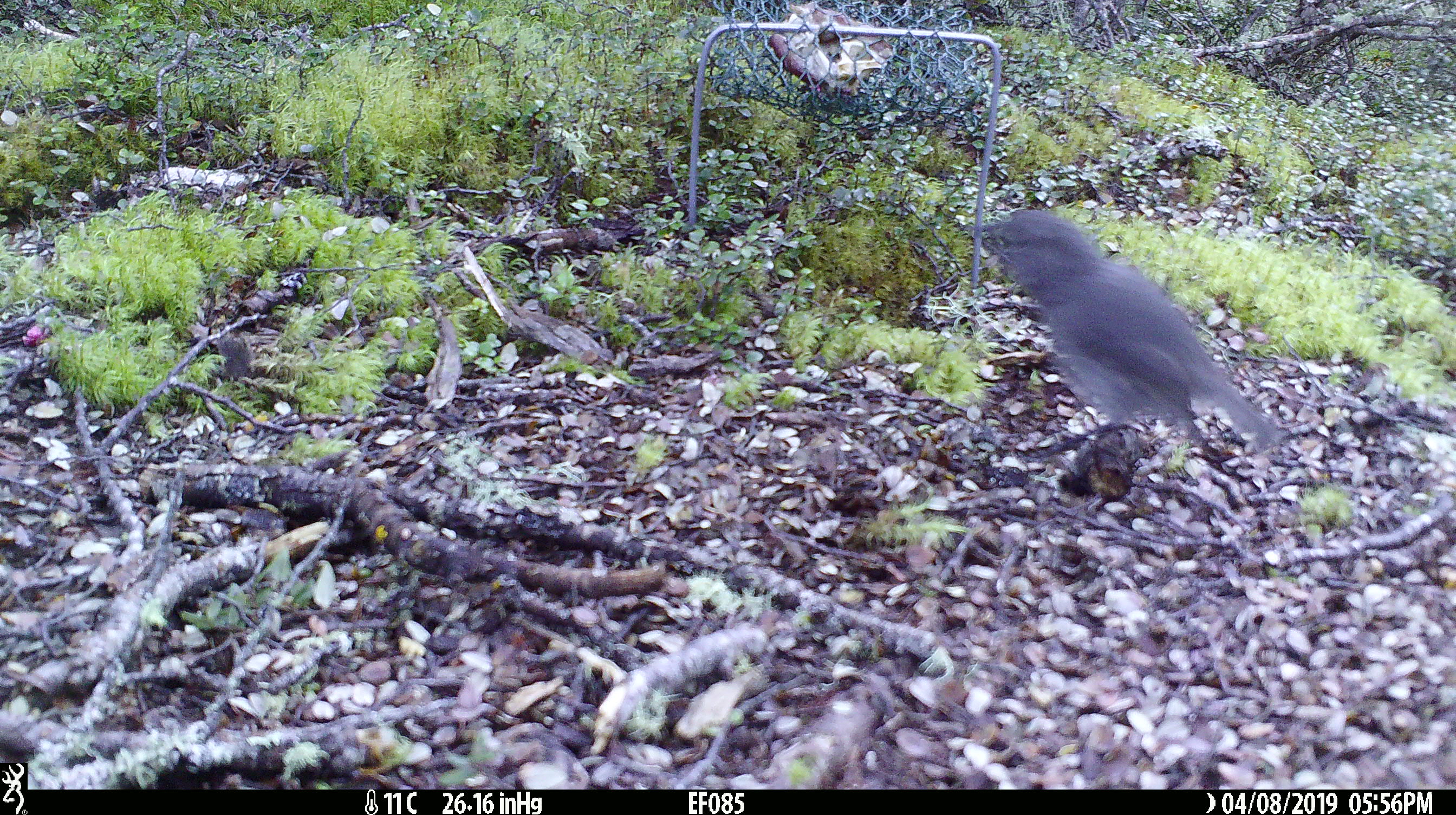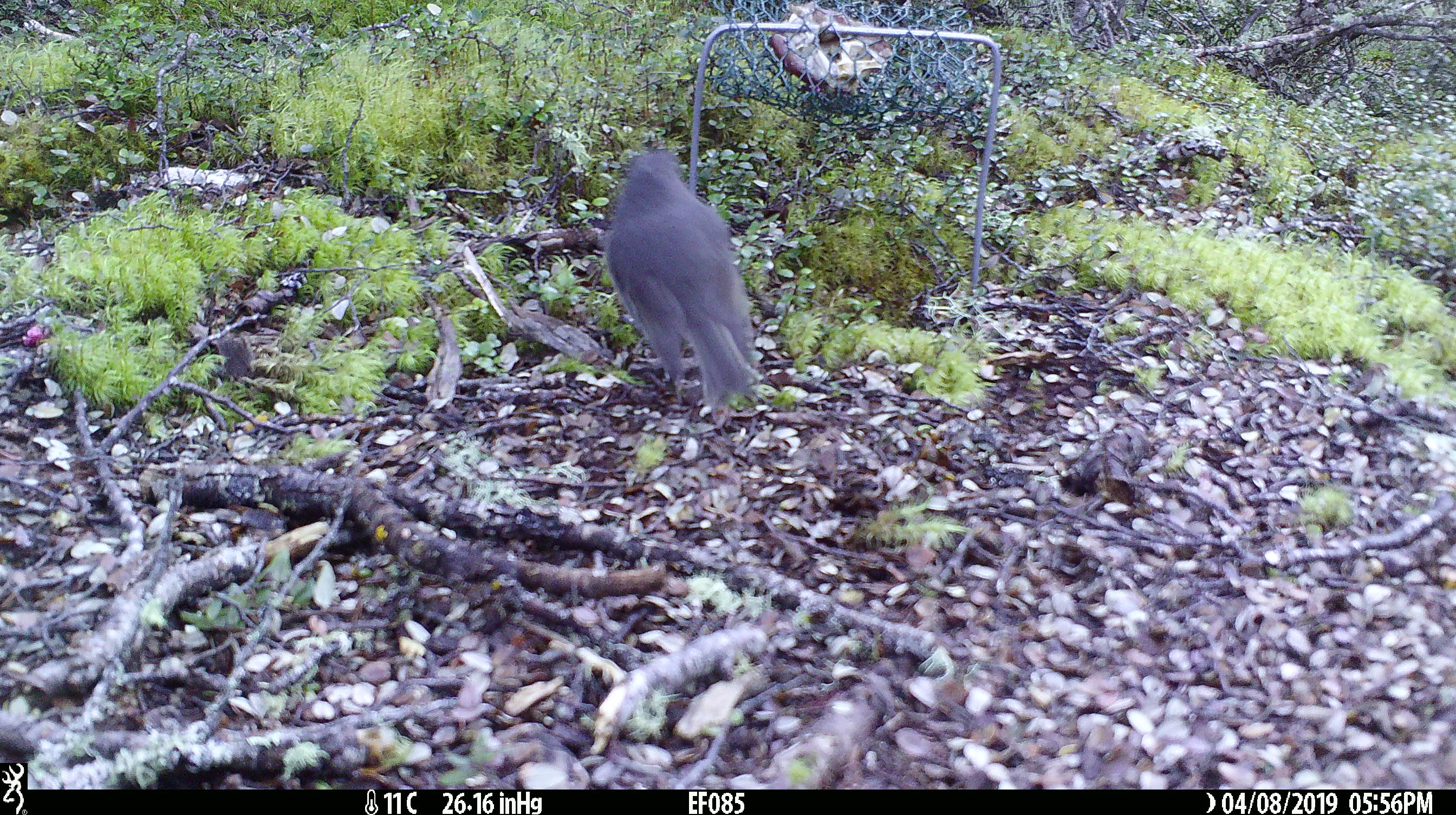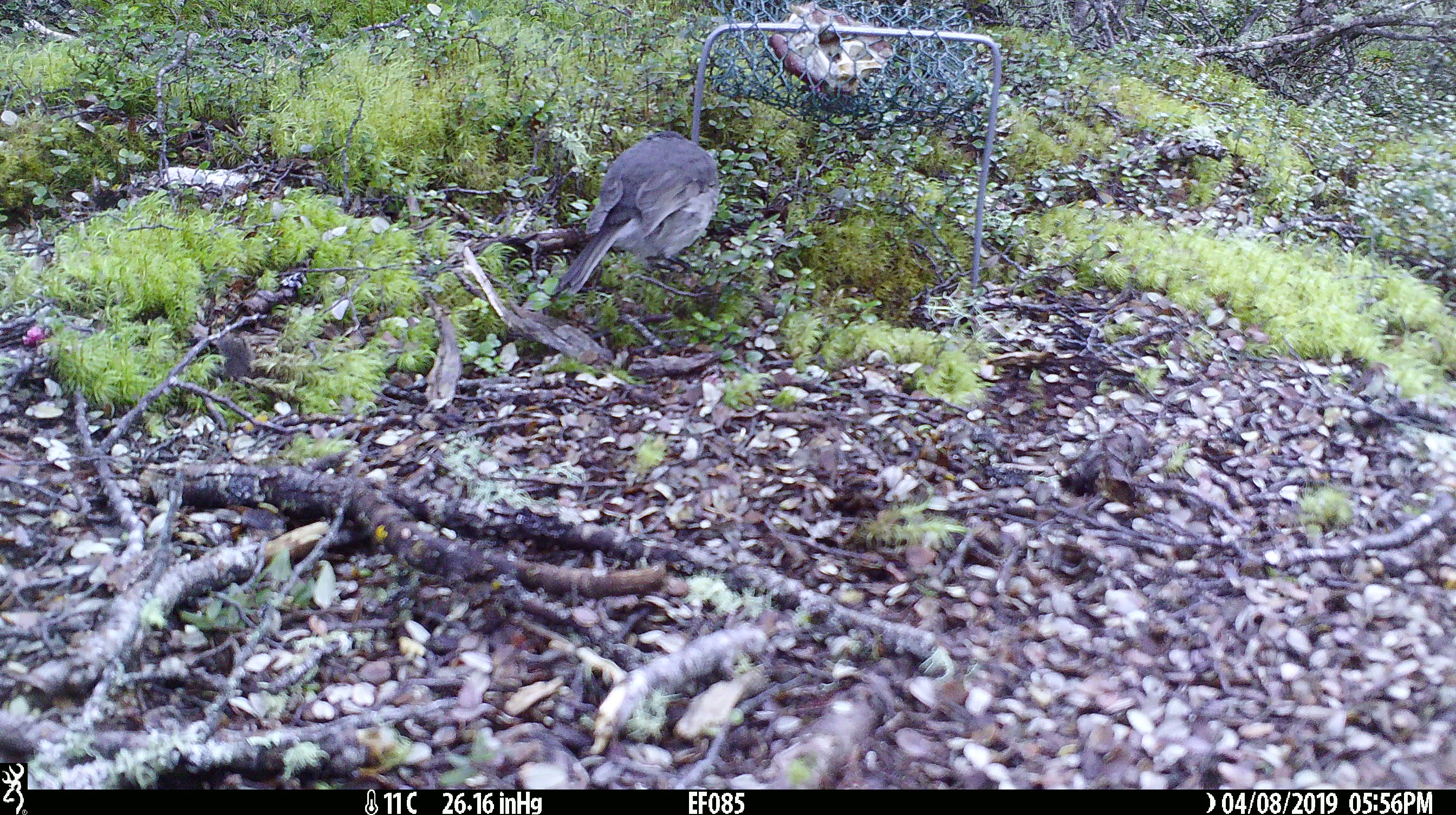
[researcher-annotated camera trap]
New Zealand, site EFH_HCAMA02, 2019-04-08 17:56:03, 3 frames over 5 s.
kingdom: Animalia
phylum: Chordata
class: Aves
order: Passeriformes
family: Petroicidae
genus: Petroica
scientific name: Petroica australis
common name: new zealand robin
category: robin